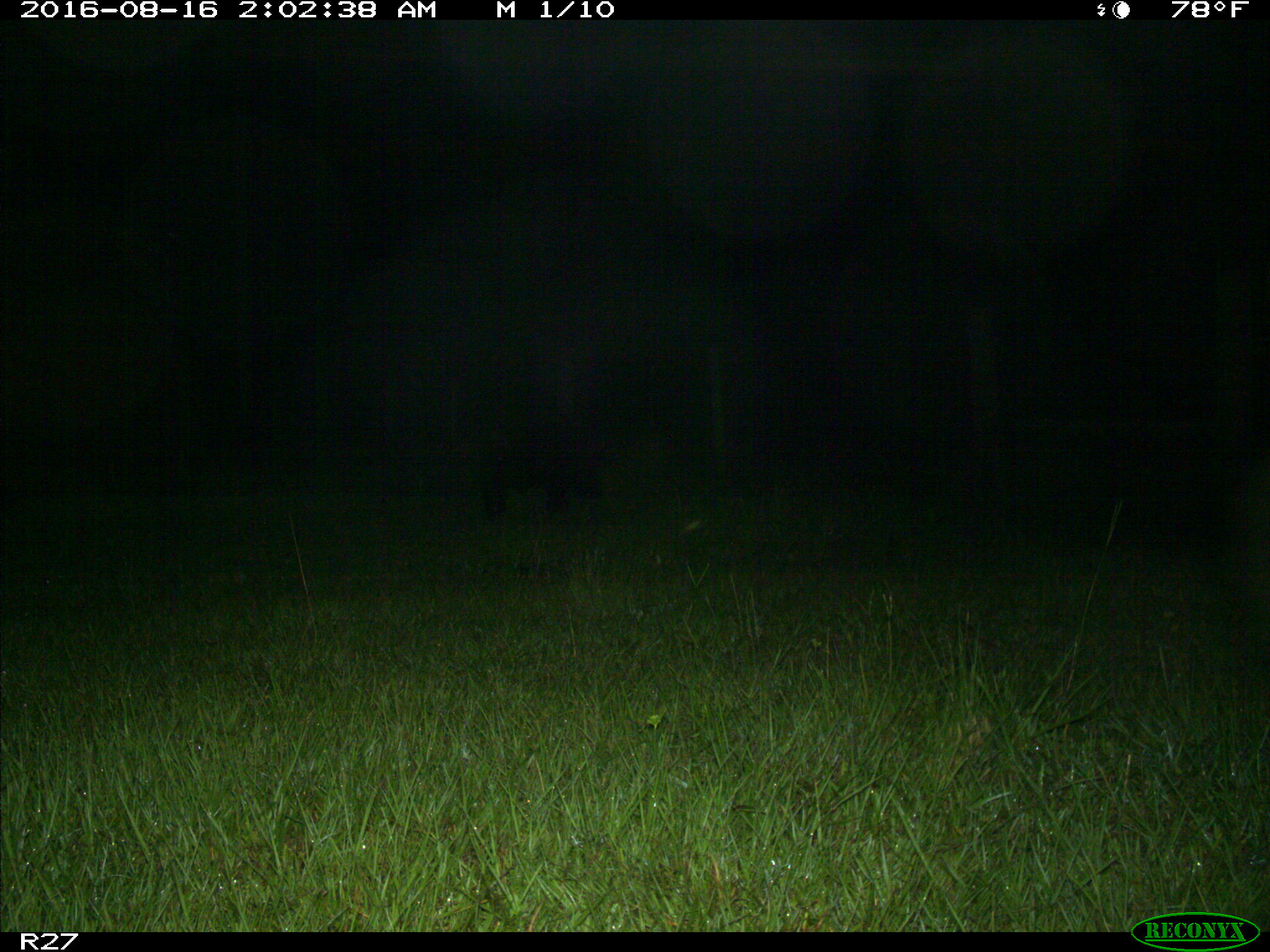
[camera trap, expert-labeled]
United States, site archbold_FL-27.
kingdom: Animalia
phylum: Chordata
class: Mammalia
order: Artiodactyla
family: Suidae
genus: Sus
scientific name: Sus scrofa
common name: wild boar